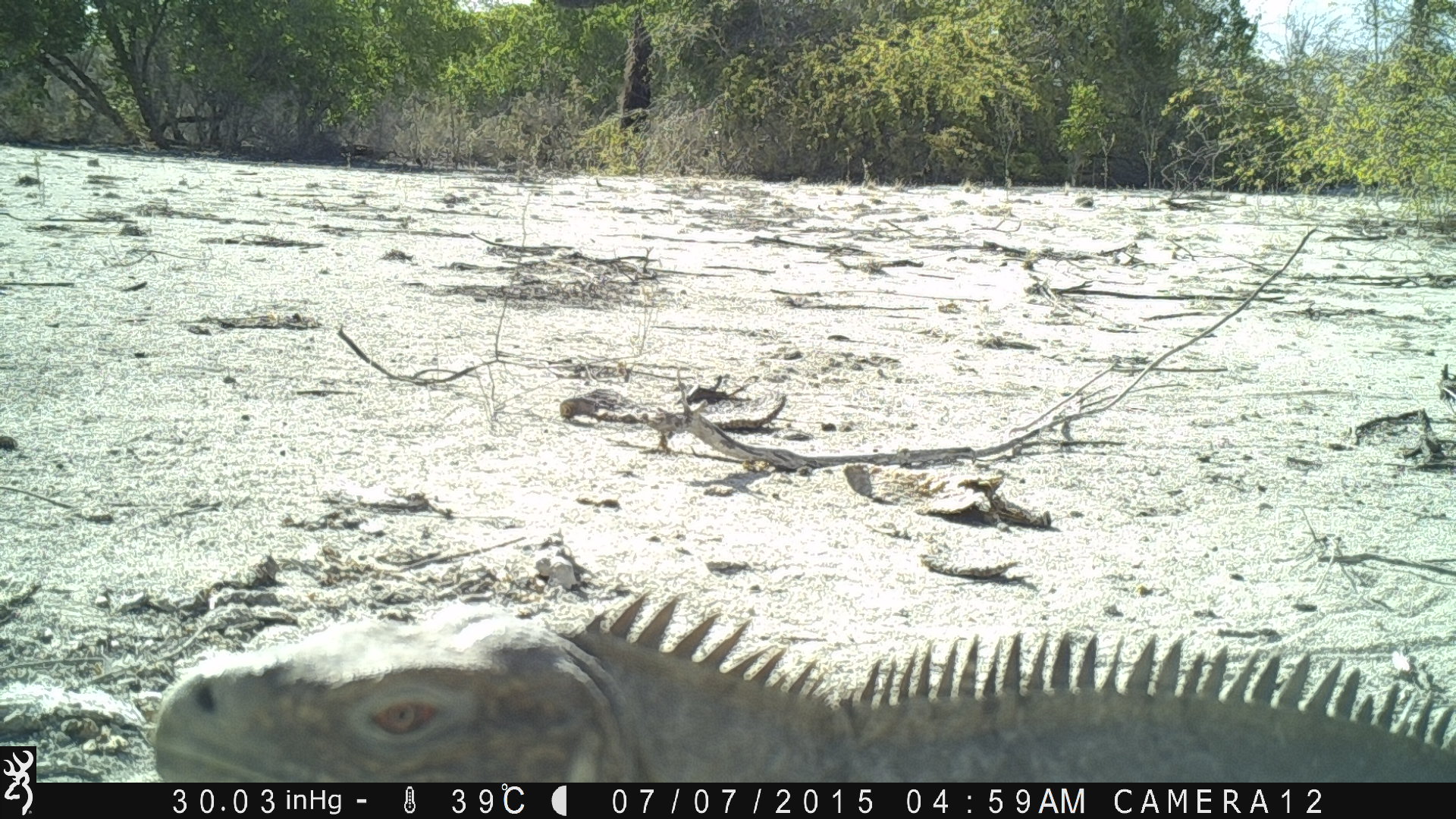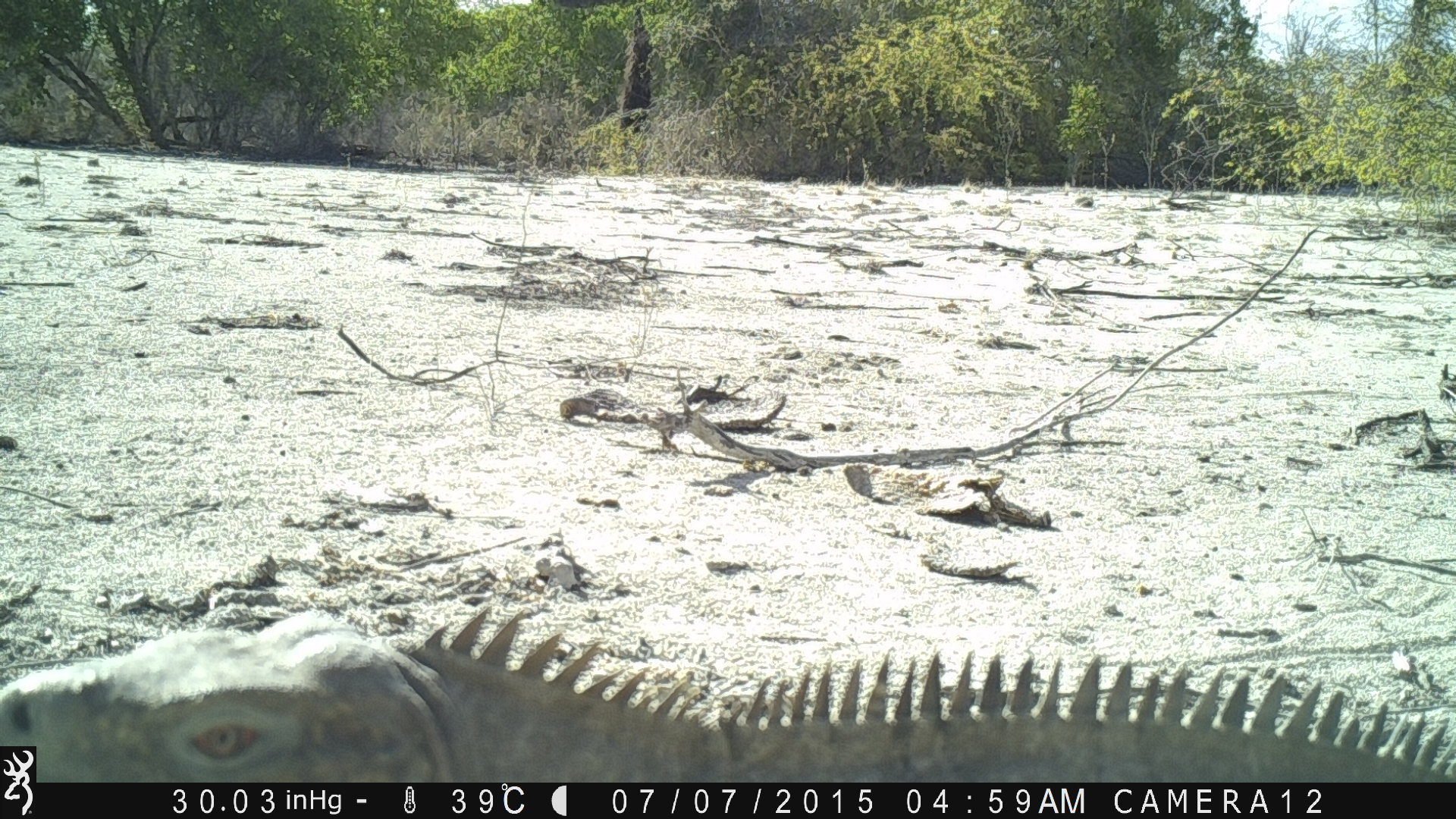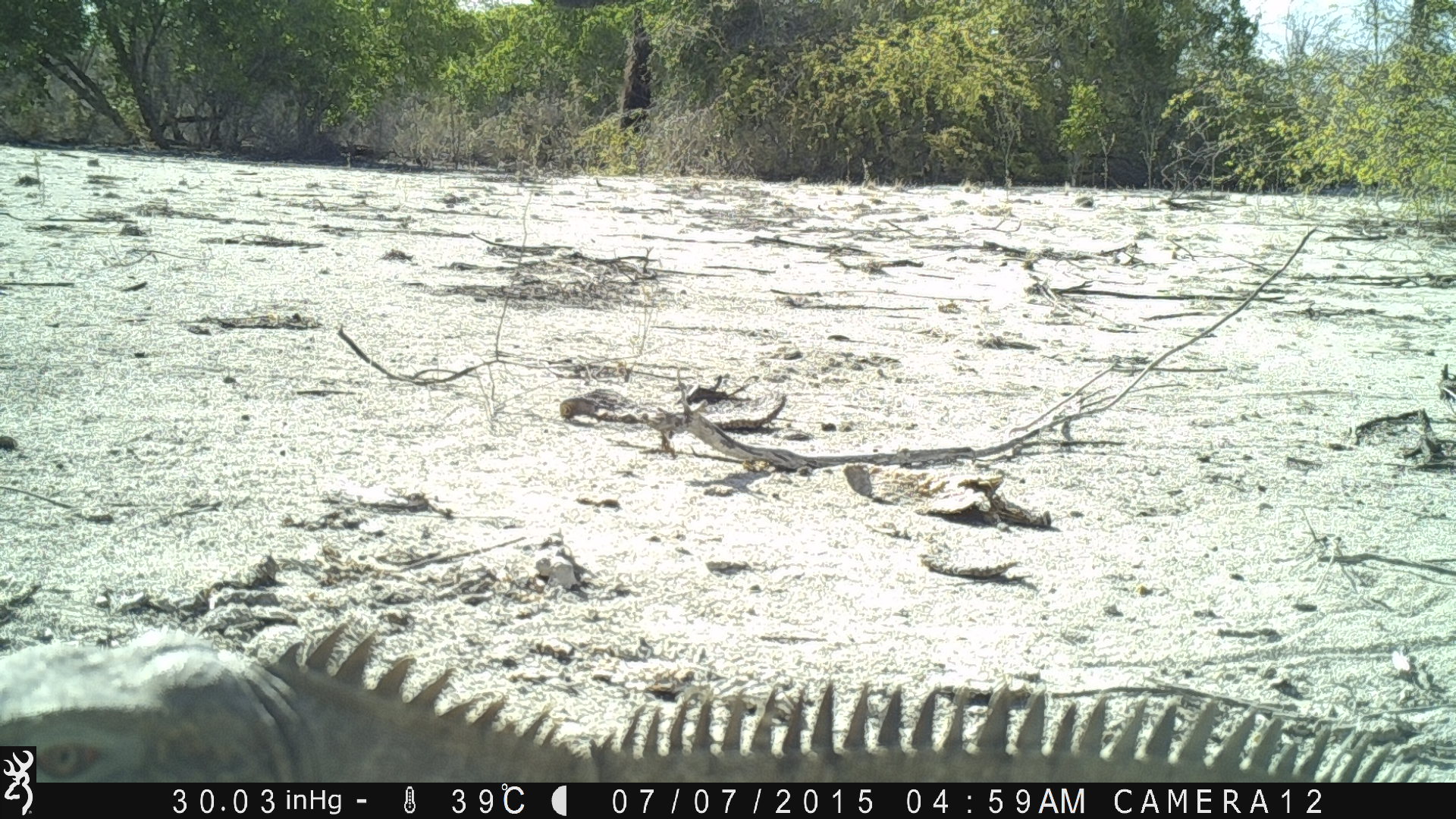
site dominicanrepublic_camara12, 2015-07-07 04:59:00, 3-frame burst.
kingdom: Animalia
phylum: Chordata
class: Reptilia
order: Squamata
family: Iguanidae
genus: Iguana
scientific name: Iguana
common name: typical iguanas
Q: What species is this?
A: Iguana (typical iguanas).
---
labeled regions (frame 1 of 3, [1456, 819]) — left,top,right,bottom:
iguana: 137,582,1456,787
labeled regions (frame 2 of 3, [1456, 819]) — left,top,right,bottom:
iguana: 35,598,1456,783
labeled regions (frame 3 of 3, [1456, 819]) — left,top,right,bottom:
iguana: 35,638,1433,784